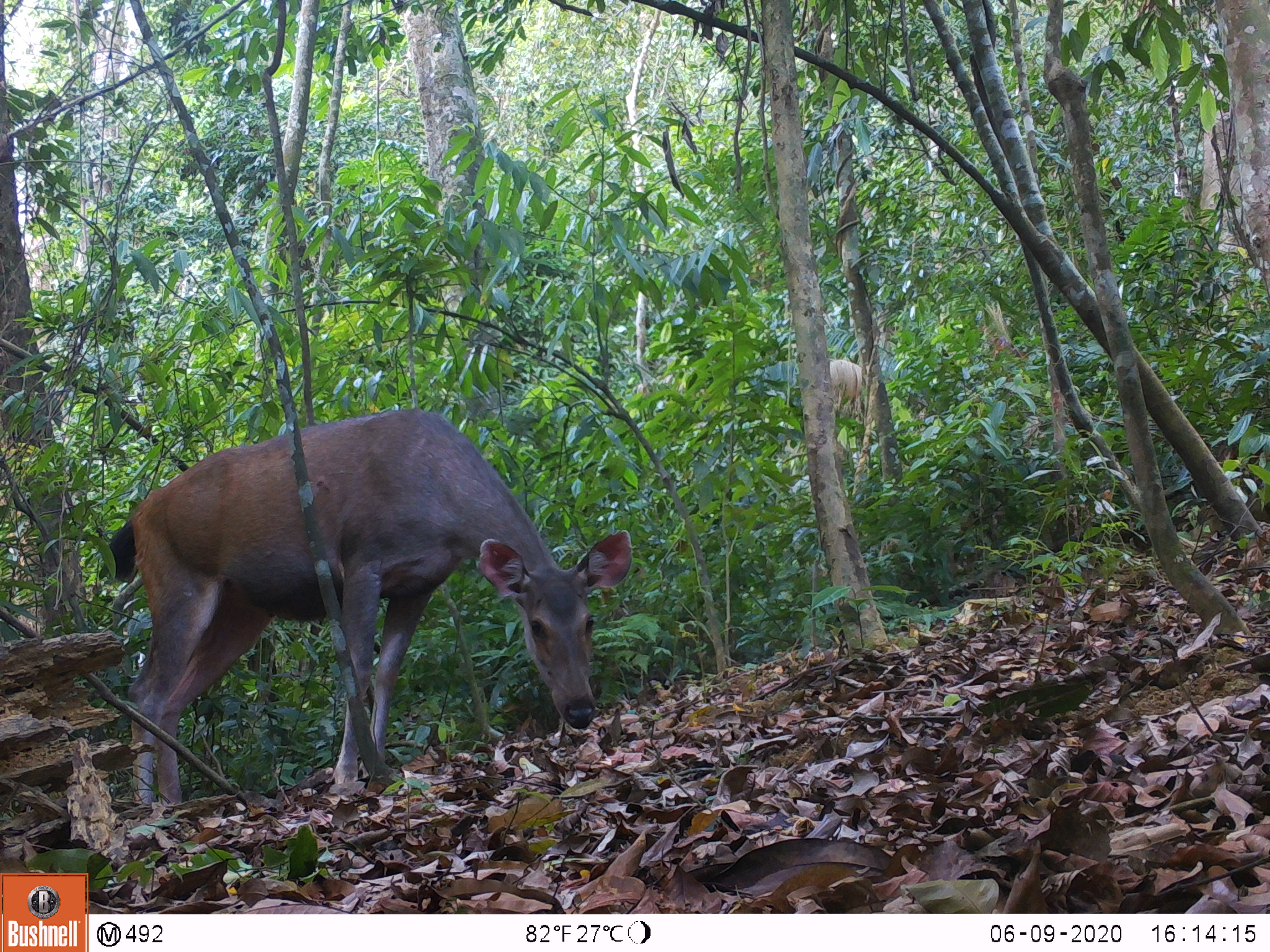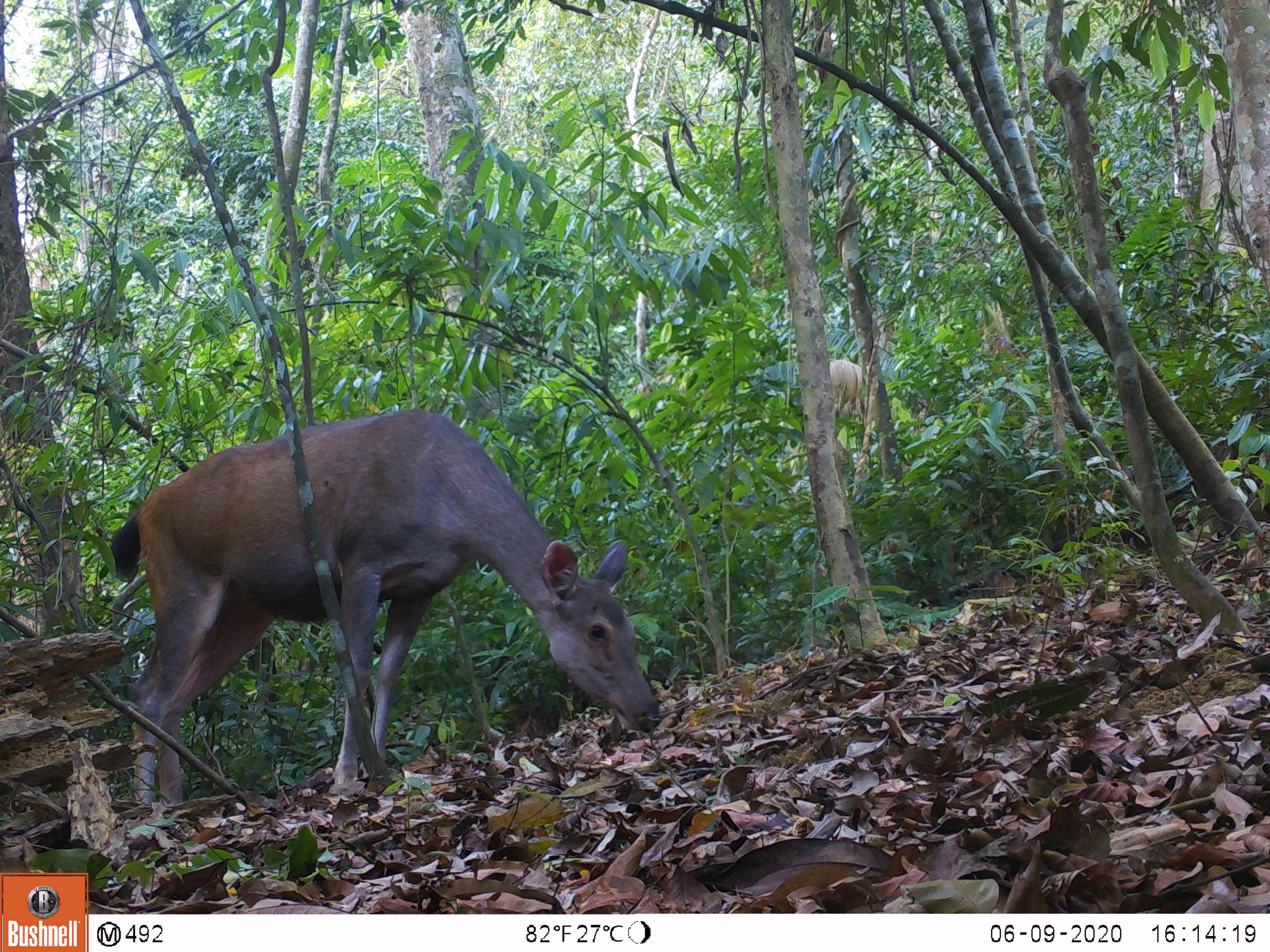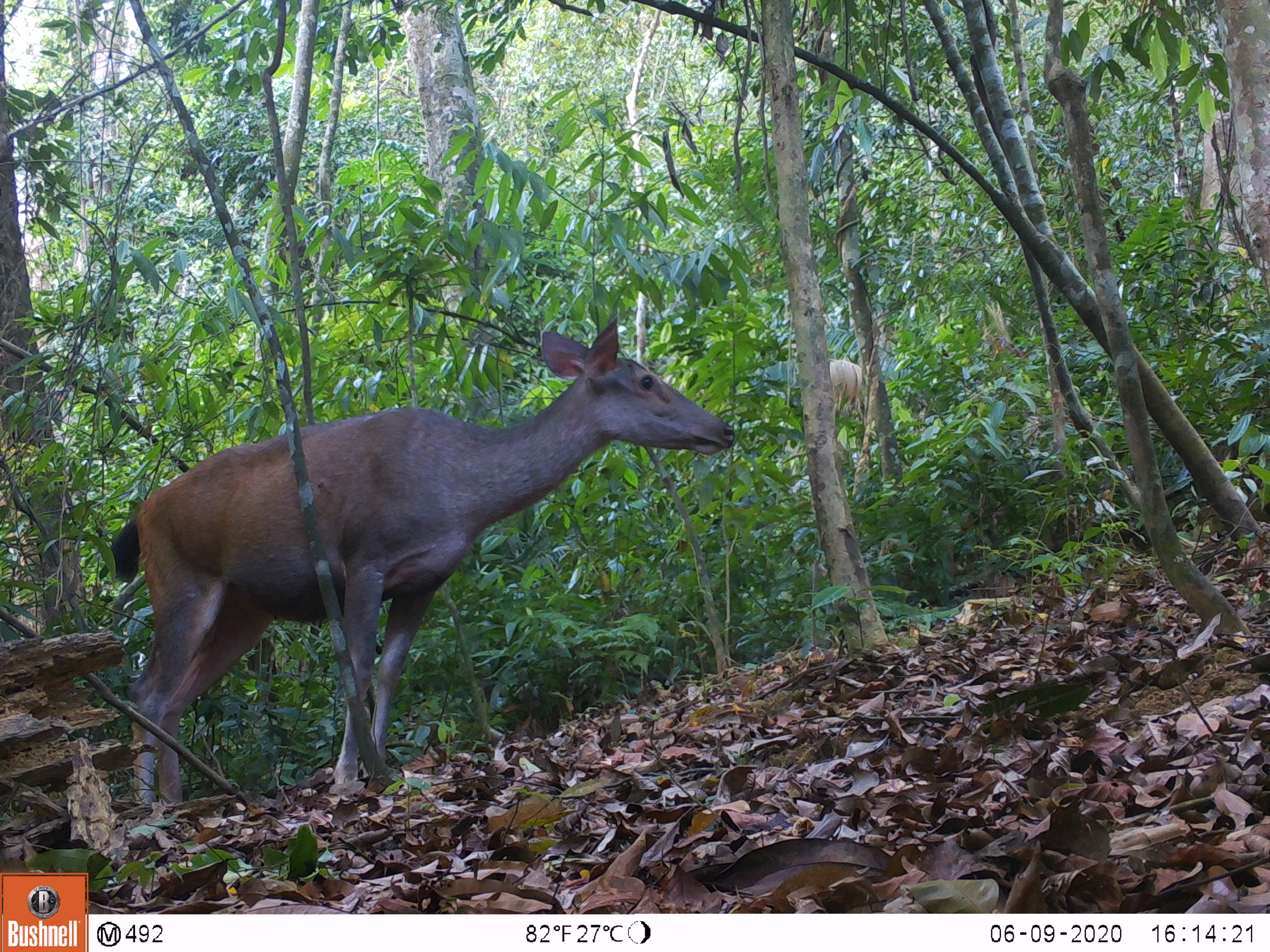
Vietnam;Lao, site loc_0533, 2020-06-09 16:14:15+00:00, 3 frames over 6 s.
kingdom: Animalia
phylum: Chordata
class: Mammalia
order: Artiodactyla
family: Cervidae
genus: Rusa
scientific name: Rusa unicolor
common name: sambar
Sambar (Rusa unicolor). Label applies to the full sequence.